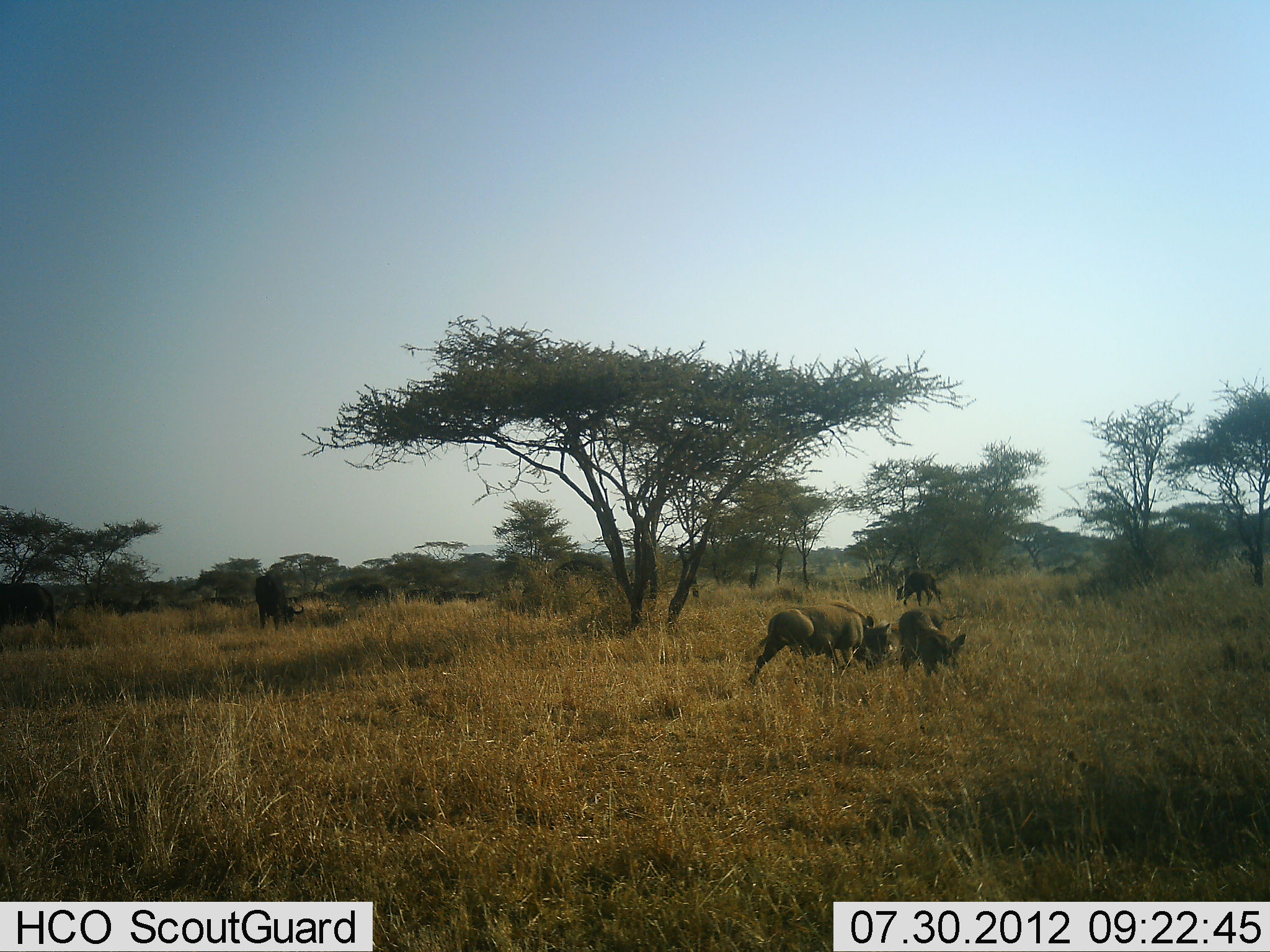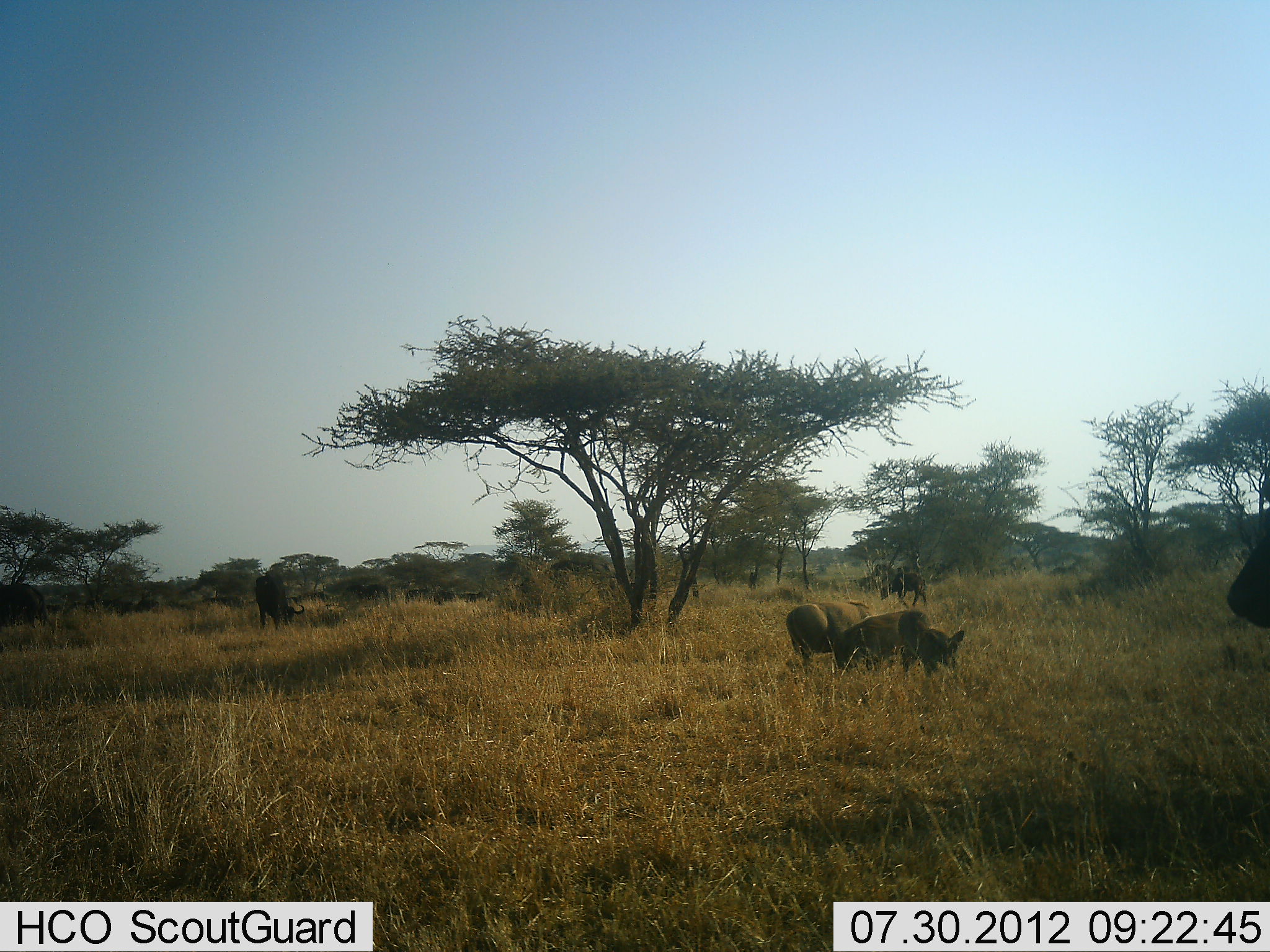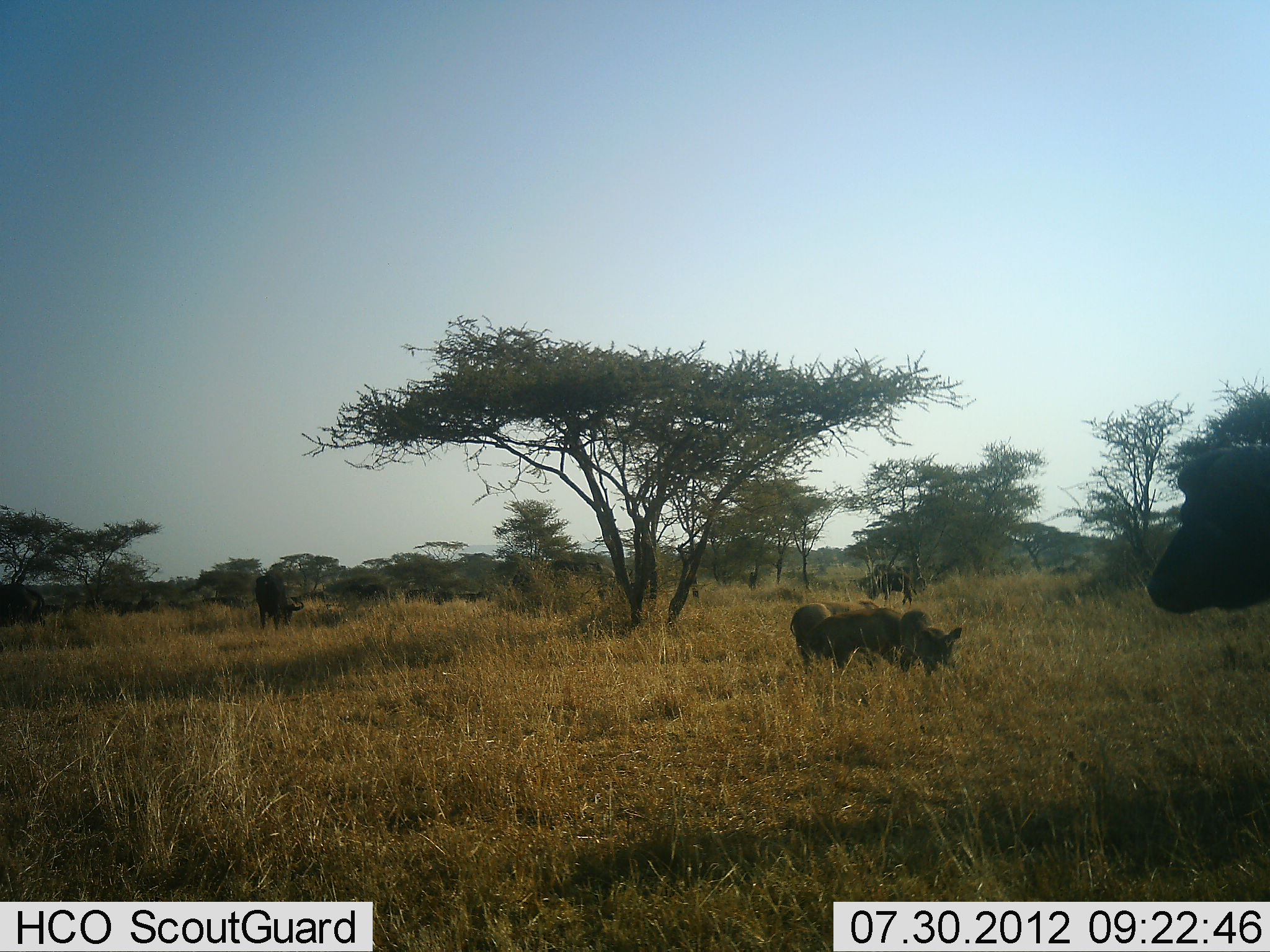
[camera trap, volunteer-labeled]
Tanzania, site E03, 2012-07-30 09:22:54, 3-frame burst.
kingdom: Animalia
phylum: Chordata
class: Mammalia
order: Artiodactyla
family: Bovidae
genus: Syncerus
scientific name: Syncerus caffer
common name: cape buffalo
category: buffalo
Buffalo (cape buffalo) (Syncerus caffer), count 6. Behavior (volunteer vote fractions): standing 47%, resting 21%, moving 74%, interacting 0%. Young present (vote fraction): 21%. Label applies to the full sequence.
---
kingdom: Animalia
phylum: Chordata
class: Mammalia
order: Artiodactyla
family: Suidae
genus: Phacochoerus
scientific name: Phacochoerus africanus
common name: warthog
Warthog (Phacochoerus africanus), count 3. Behavior (volunteer vote fractions): standing 36%, resting 0%, moving 45%, interacting 0%. Young present (vote fraction): 9%. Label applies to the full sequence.